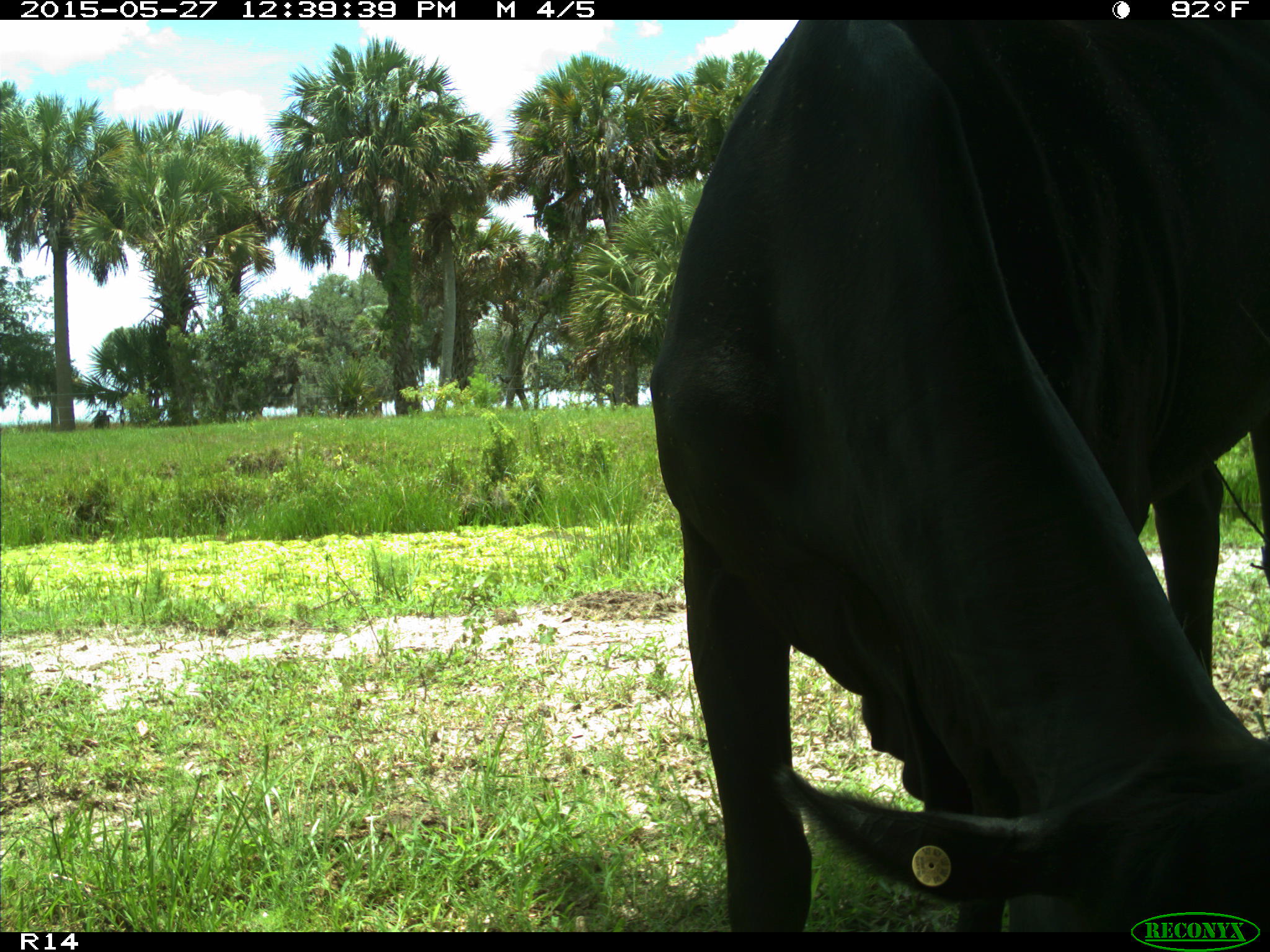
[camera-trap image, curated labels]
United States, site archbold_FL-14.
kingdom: Animalia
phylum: Chordata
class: Mammalia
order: Artiodactyla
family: Bovidae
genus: Bos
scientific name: Bos taurus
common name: domestic cow